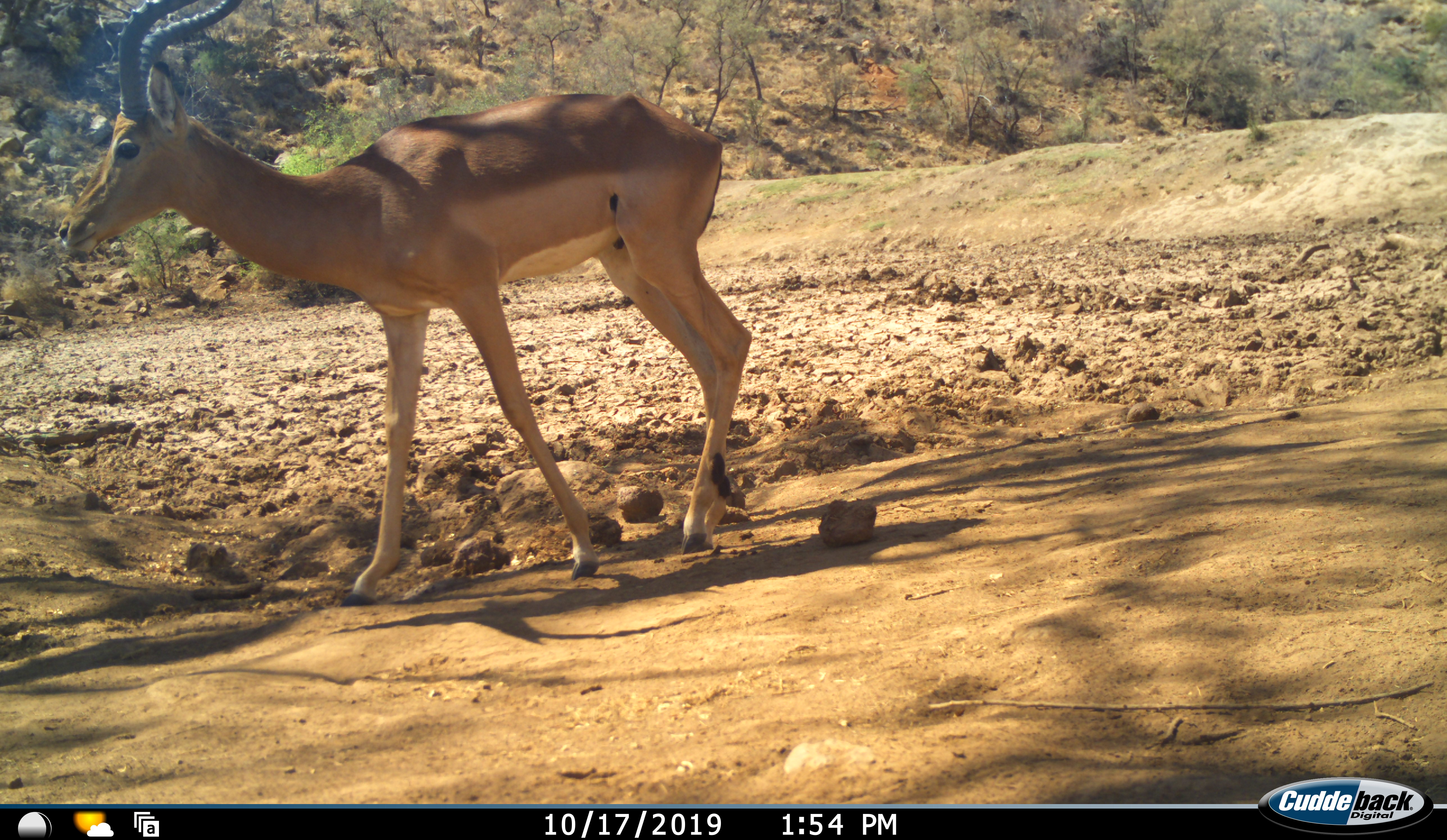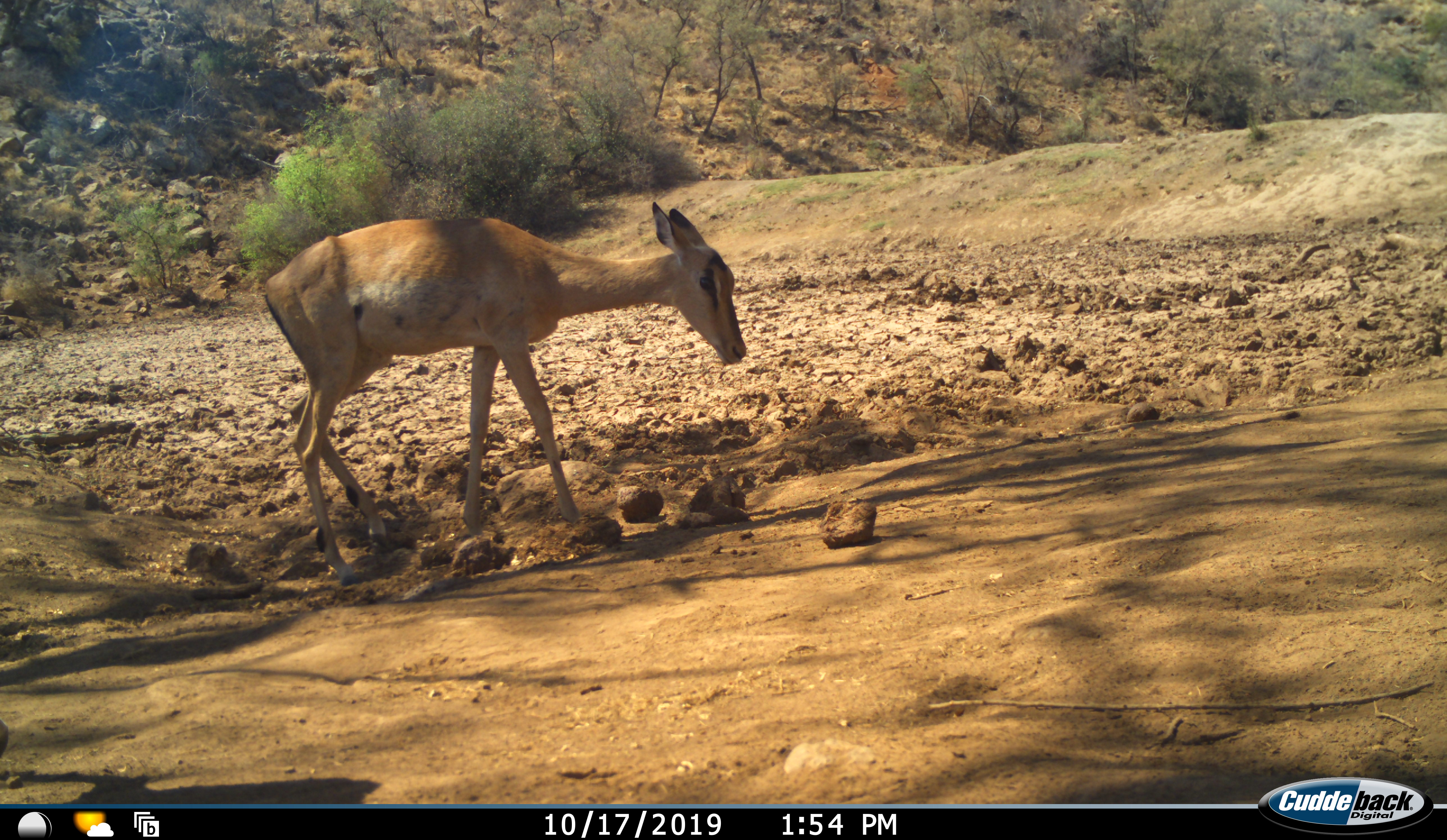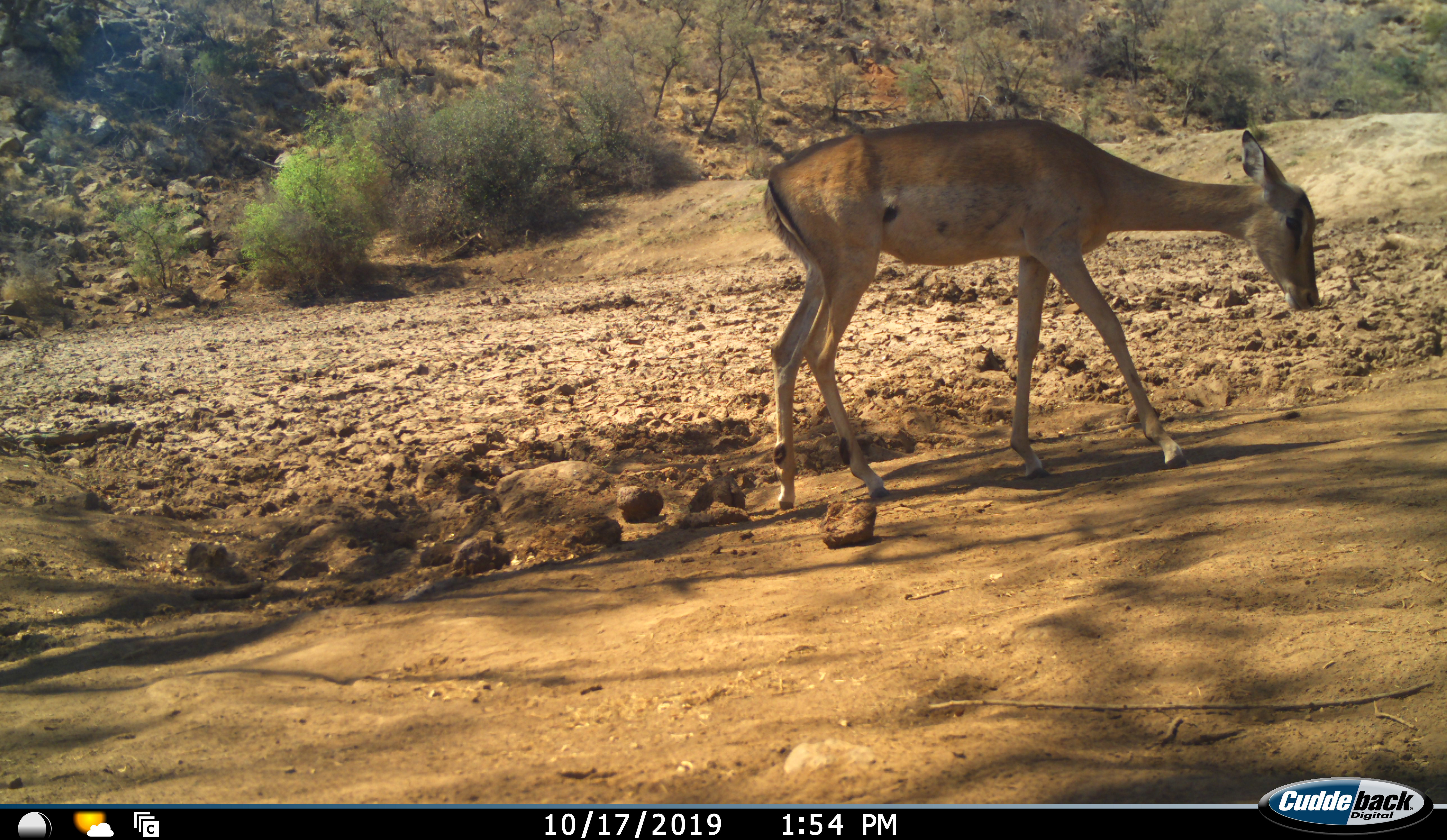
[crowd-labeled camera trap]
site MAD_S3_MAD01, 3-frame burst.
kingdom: Animalia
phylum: Chordata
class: Mammalia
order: Artiodactyla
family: Bovidae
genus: Aepyceros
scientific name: Aepyceros melampus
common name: impala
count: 2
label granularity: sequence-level